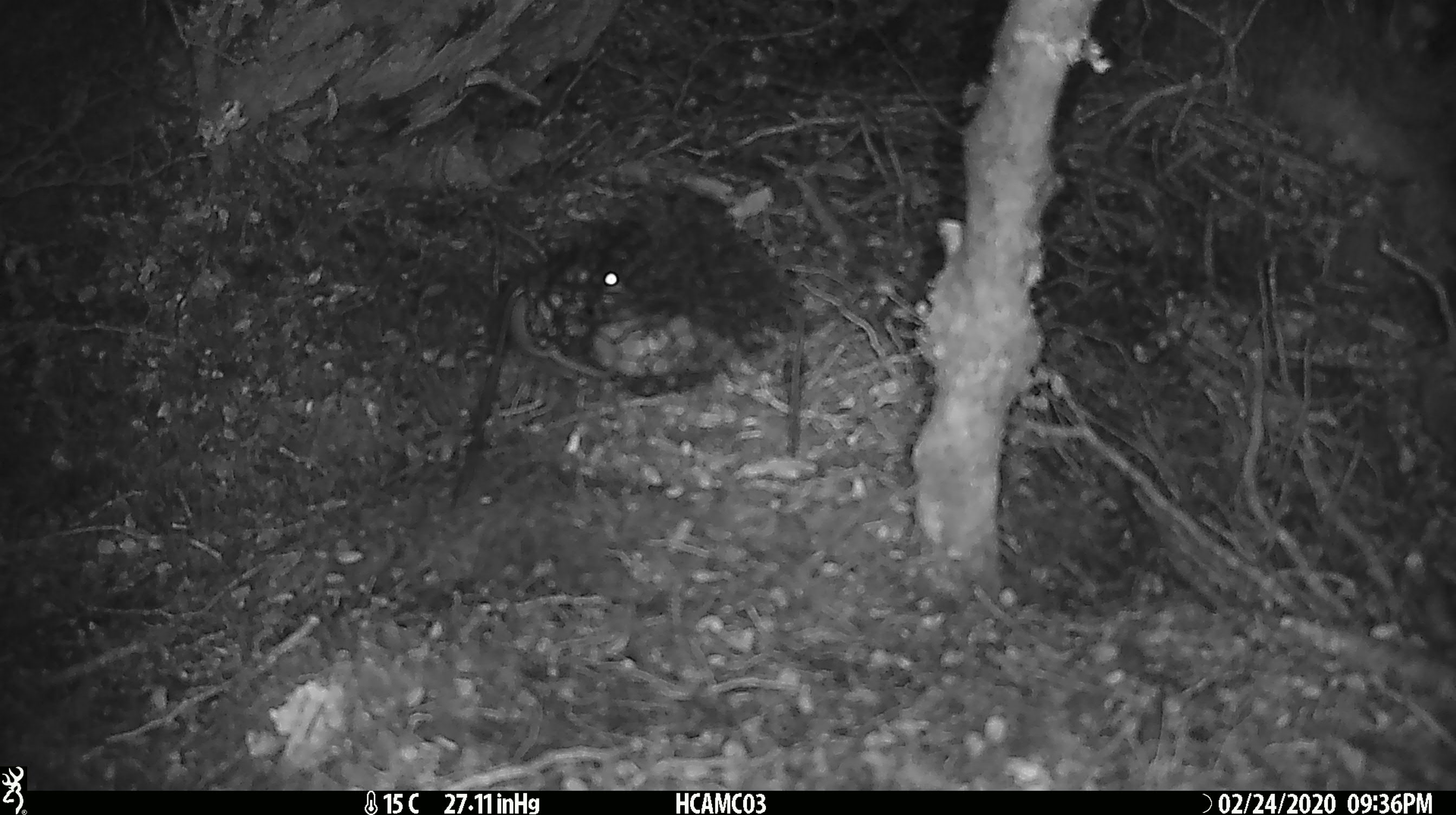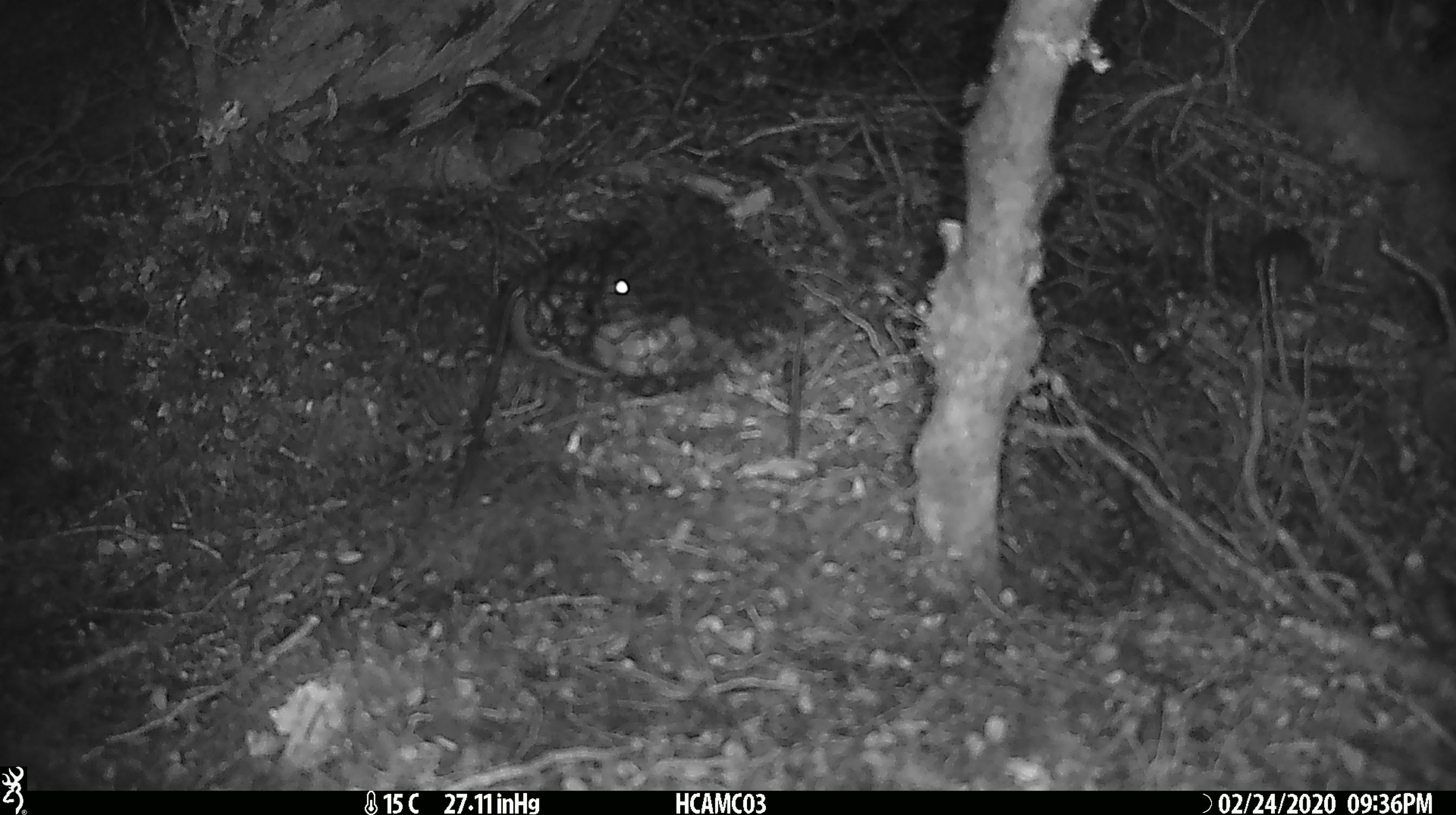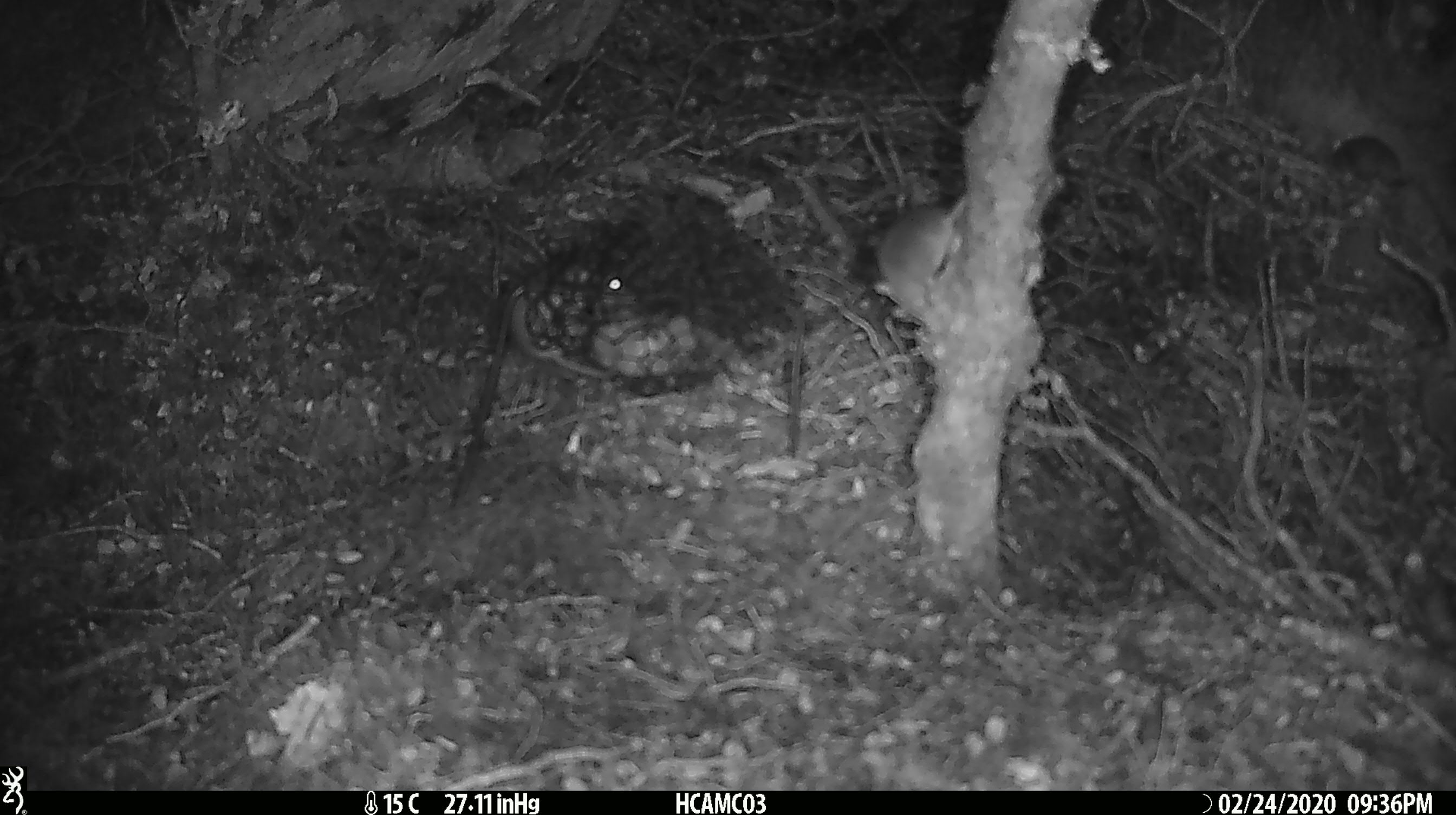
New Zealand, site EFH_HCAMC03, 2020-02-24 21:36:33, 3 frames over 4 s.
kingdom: Animalia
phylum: Chordata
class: Mammalia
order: Rodentia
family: Muridae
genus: Mus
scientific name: Mus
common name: mouse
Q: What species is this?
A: Mouse (Mus).